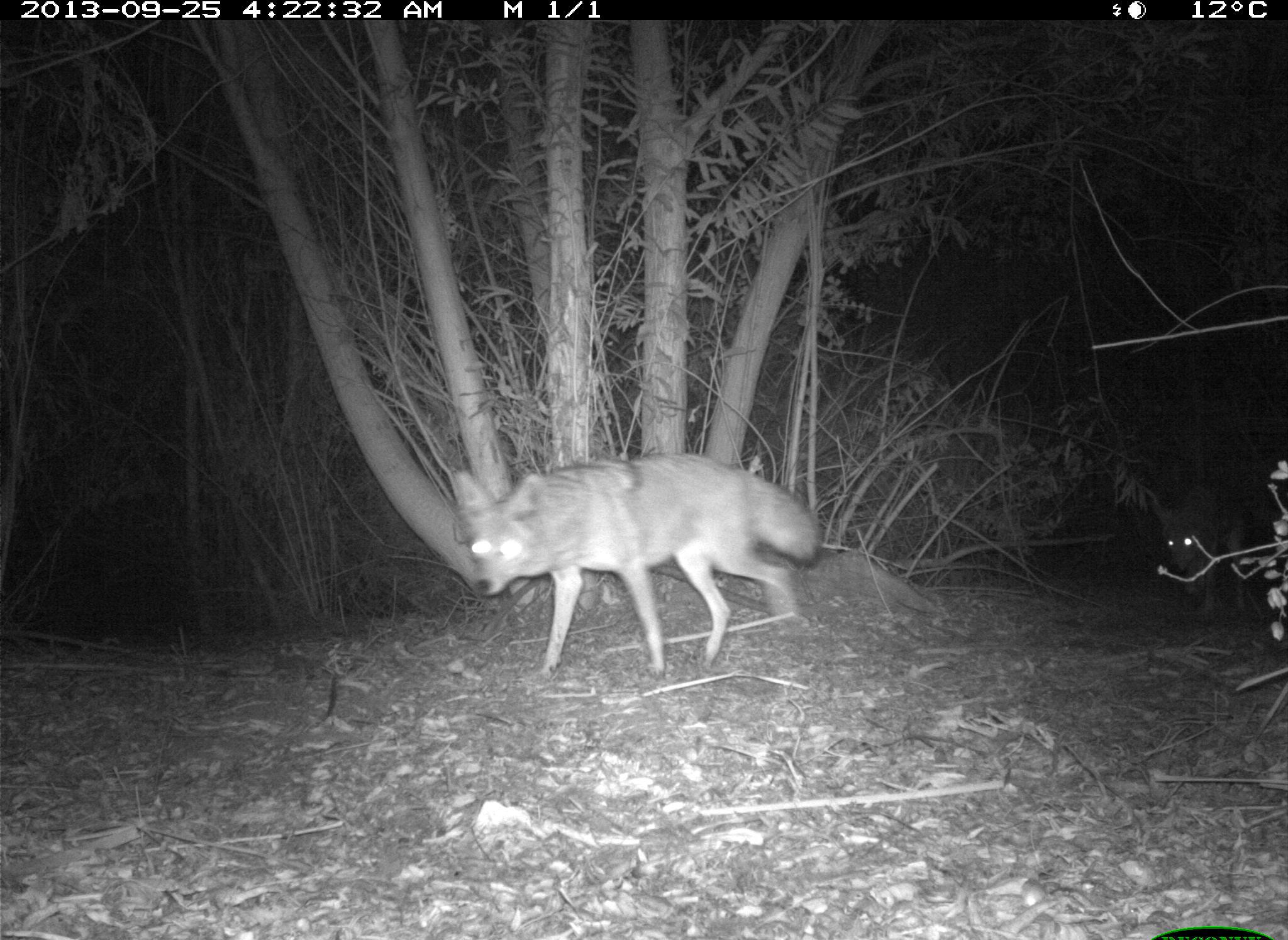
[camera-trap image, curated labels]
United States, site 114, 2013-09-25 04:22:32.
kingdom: Animalia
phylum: Chordata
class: Mammalia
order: Carnivora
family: Canidae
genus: Canis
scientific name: Canis latrans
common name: coyote